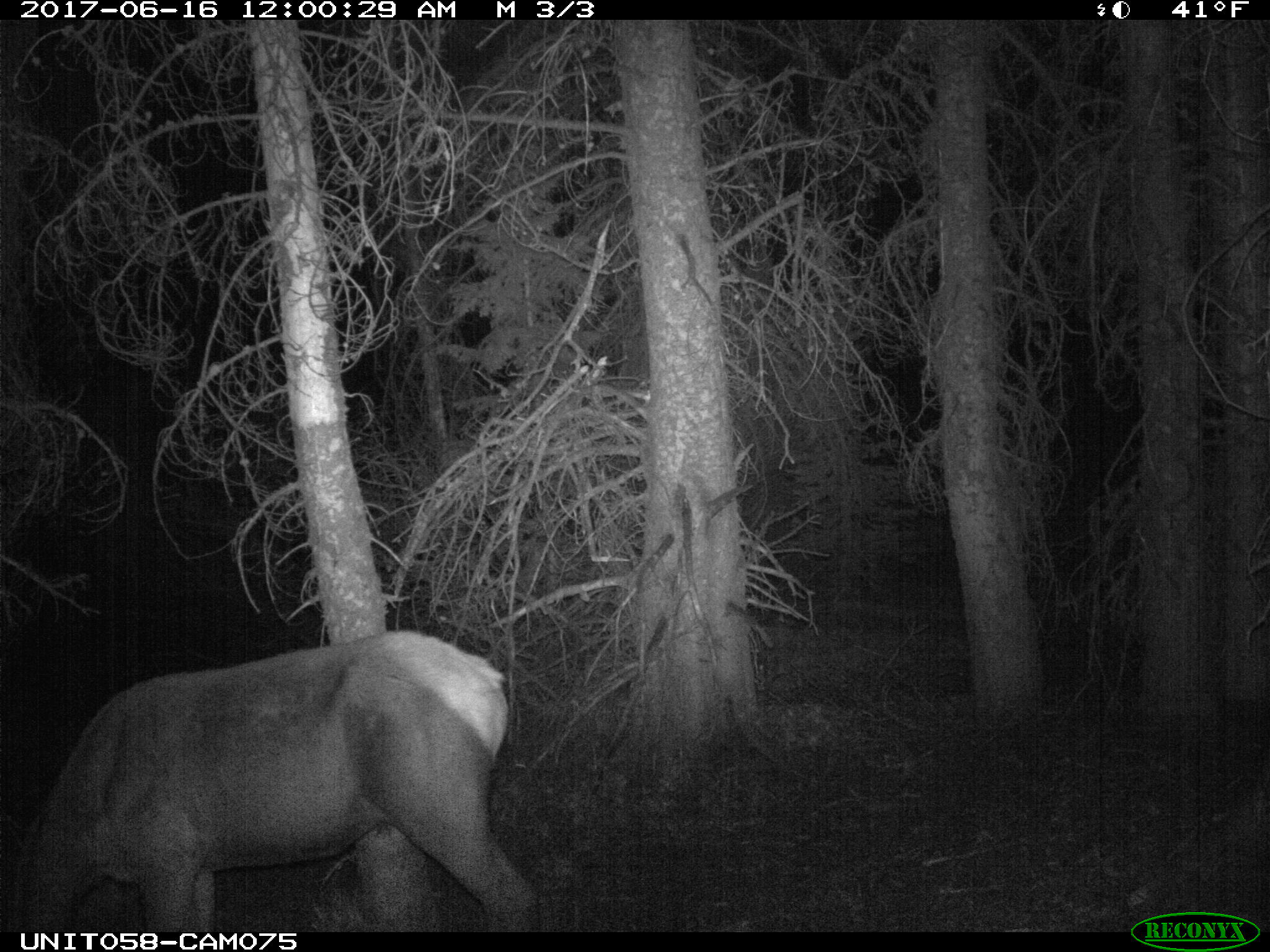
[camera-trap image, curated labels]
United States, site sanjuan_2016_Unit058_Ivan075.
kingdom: Animalia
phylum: Chordata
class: Mammalia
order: Artiodactyla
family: Cervidae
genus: Cervus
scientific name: Cervus elaphus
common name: red deer